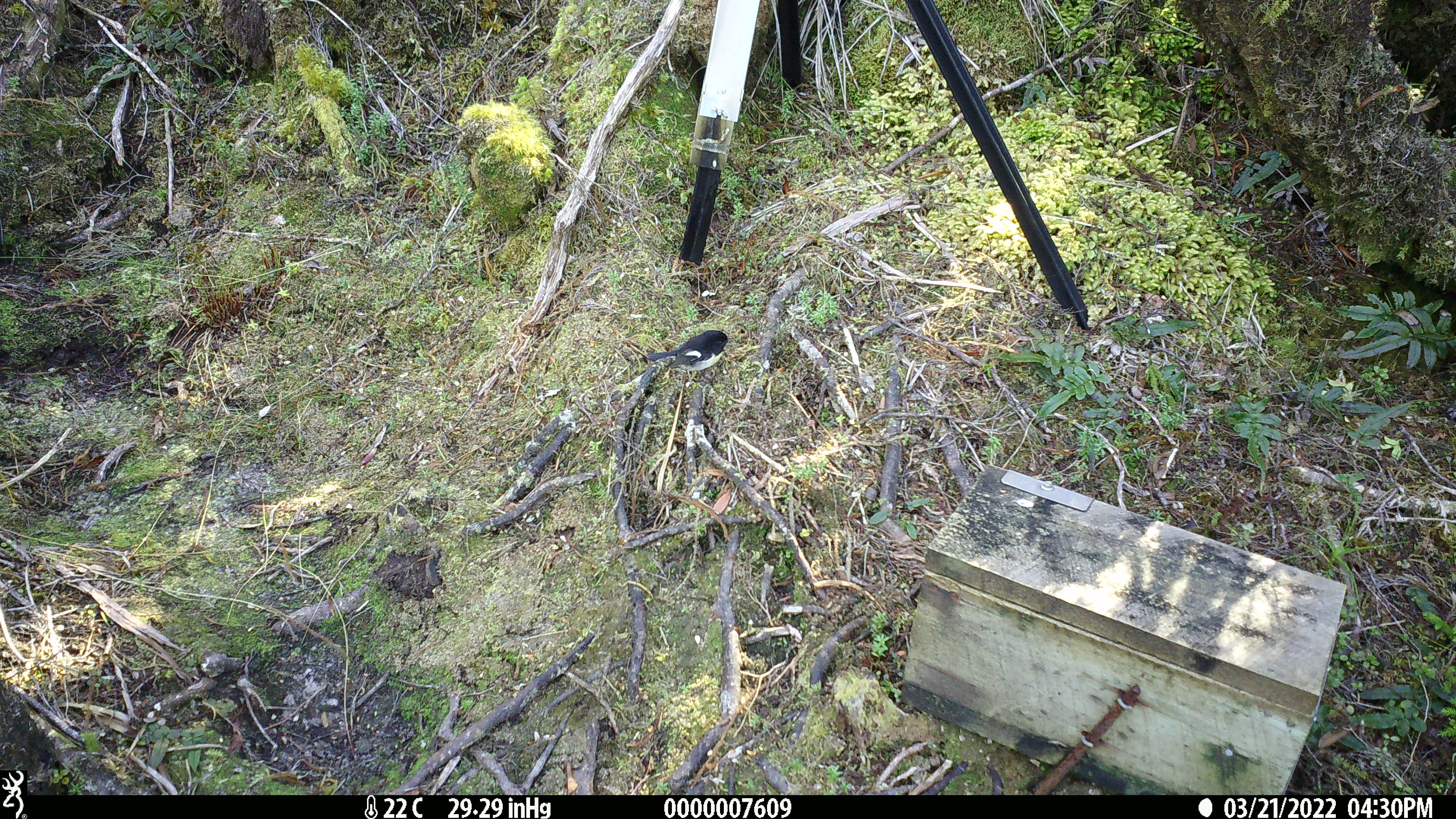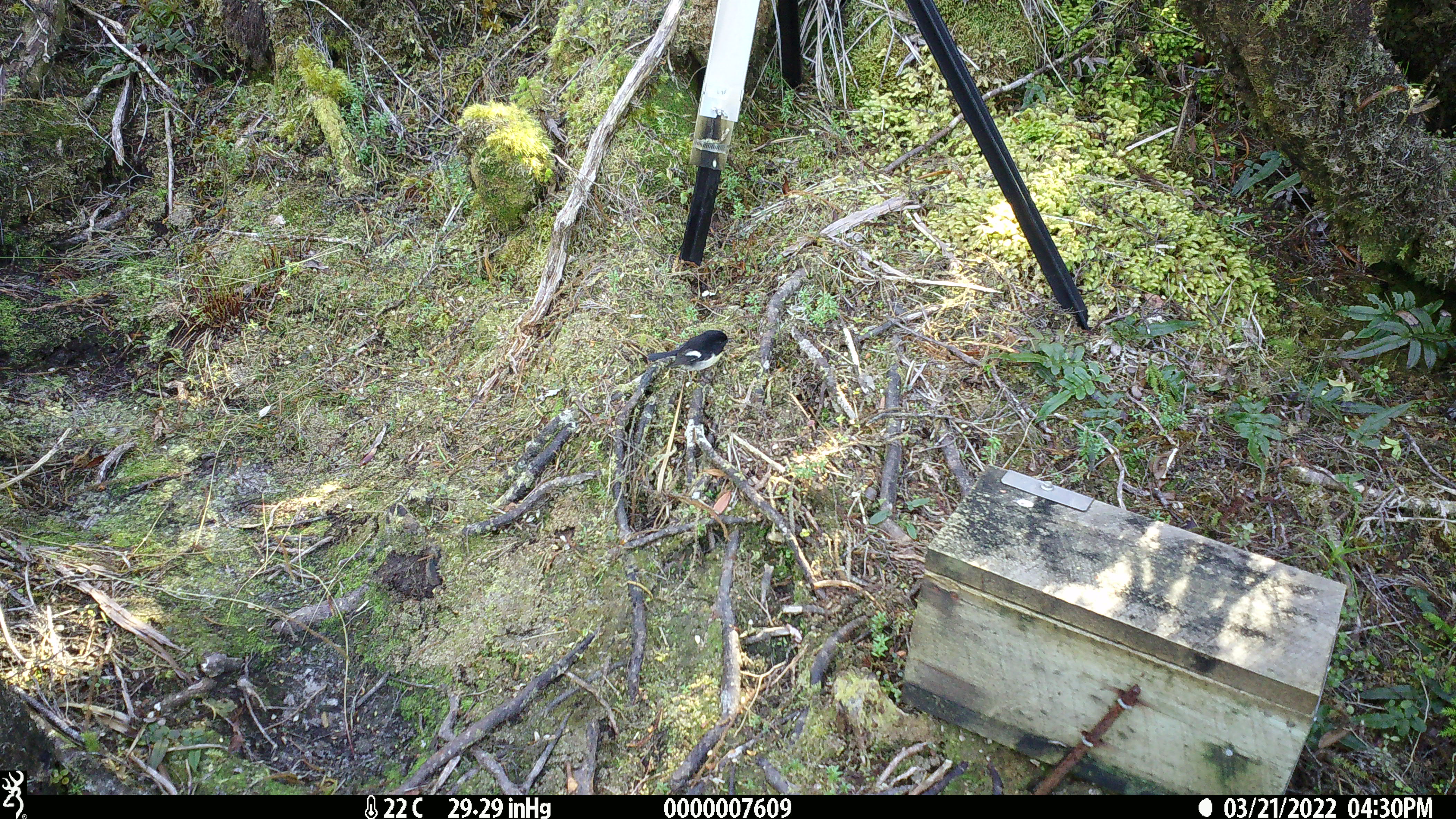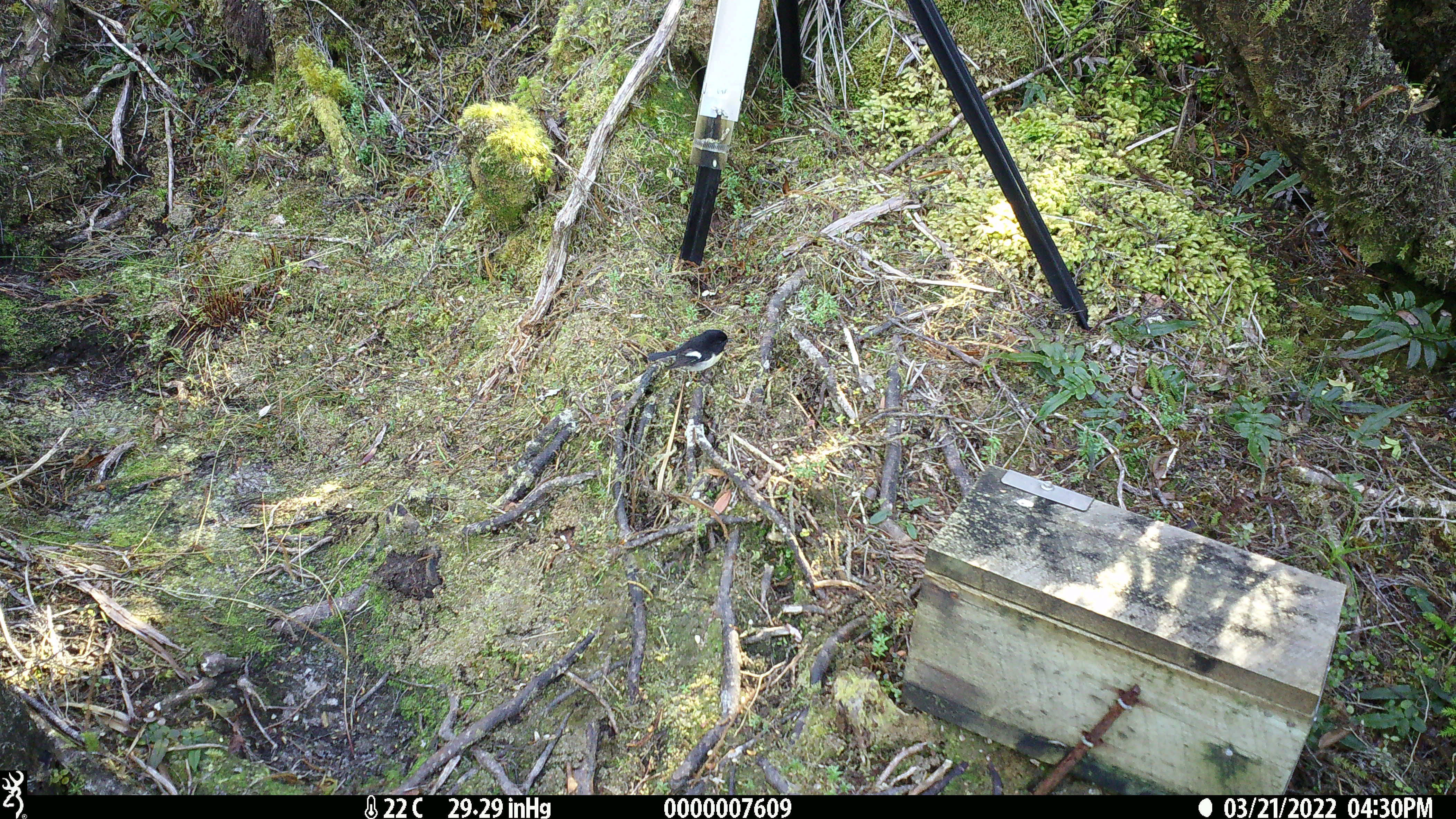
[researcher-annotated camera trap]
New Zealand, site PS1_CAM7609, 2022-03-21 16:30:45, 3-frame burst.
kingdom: Animalia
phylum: Chordata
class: Aves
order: Passeriformes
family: Petroicidae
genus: Petroica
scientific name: Petroica macrocephala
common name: tomtit